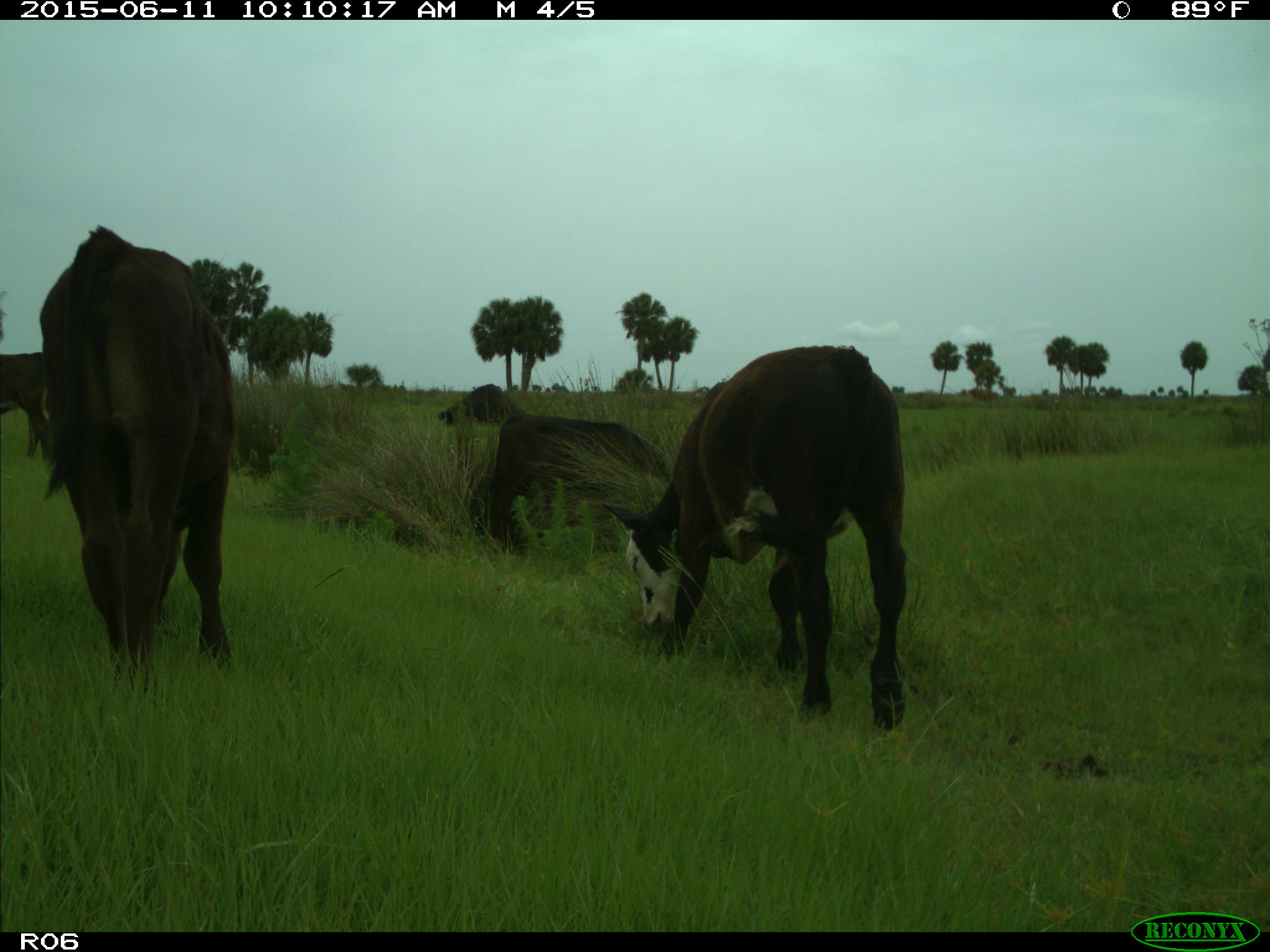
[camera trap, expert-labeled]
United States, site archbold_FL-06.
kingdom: Animalia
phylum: Chordata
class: Mammalia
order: Artiodactyla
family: Bovidae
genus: Bos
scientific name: Bos taurus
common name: domestic cow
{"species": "Bos taurus (domestic cow)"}